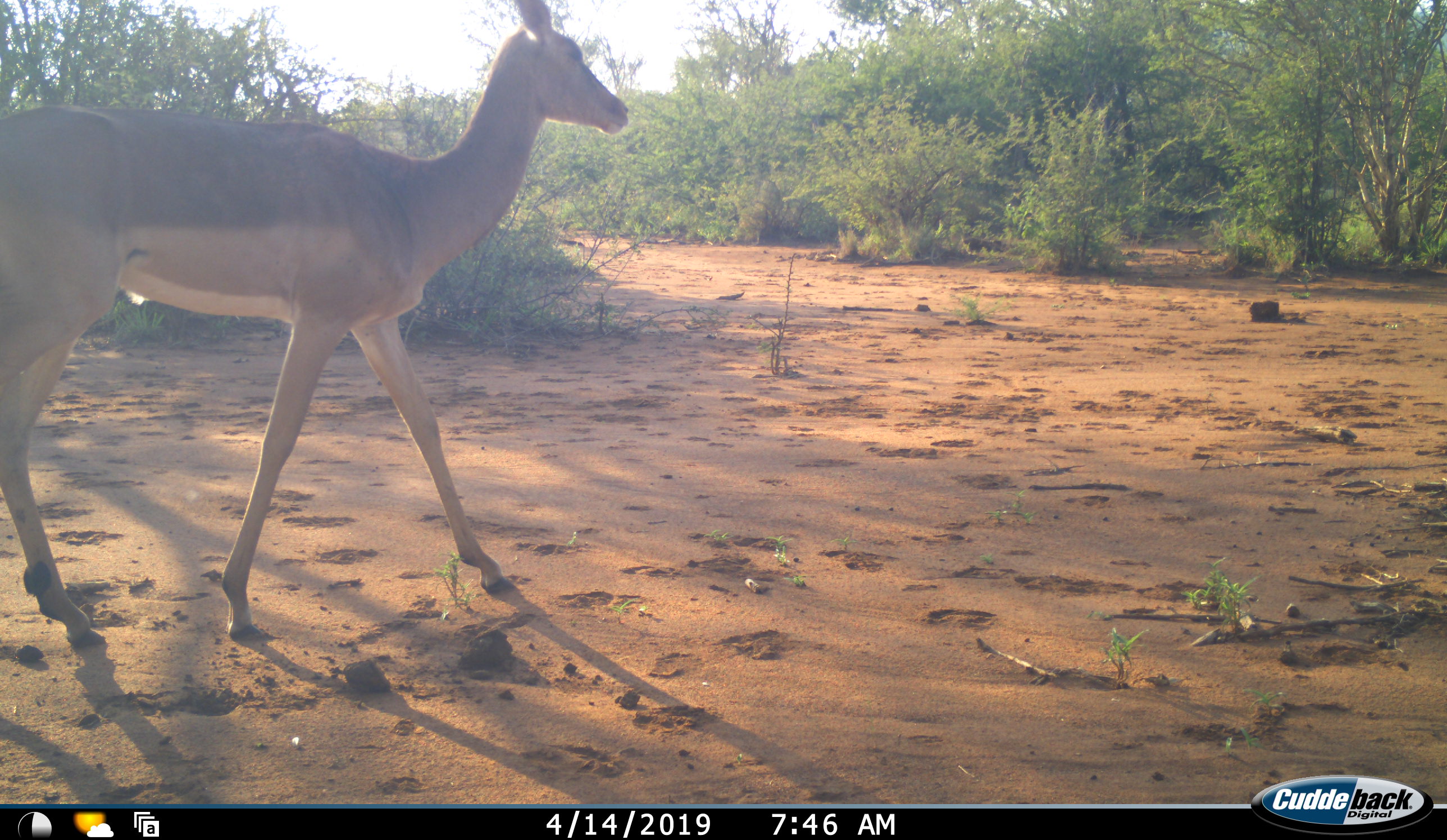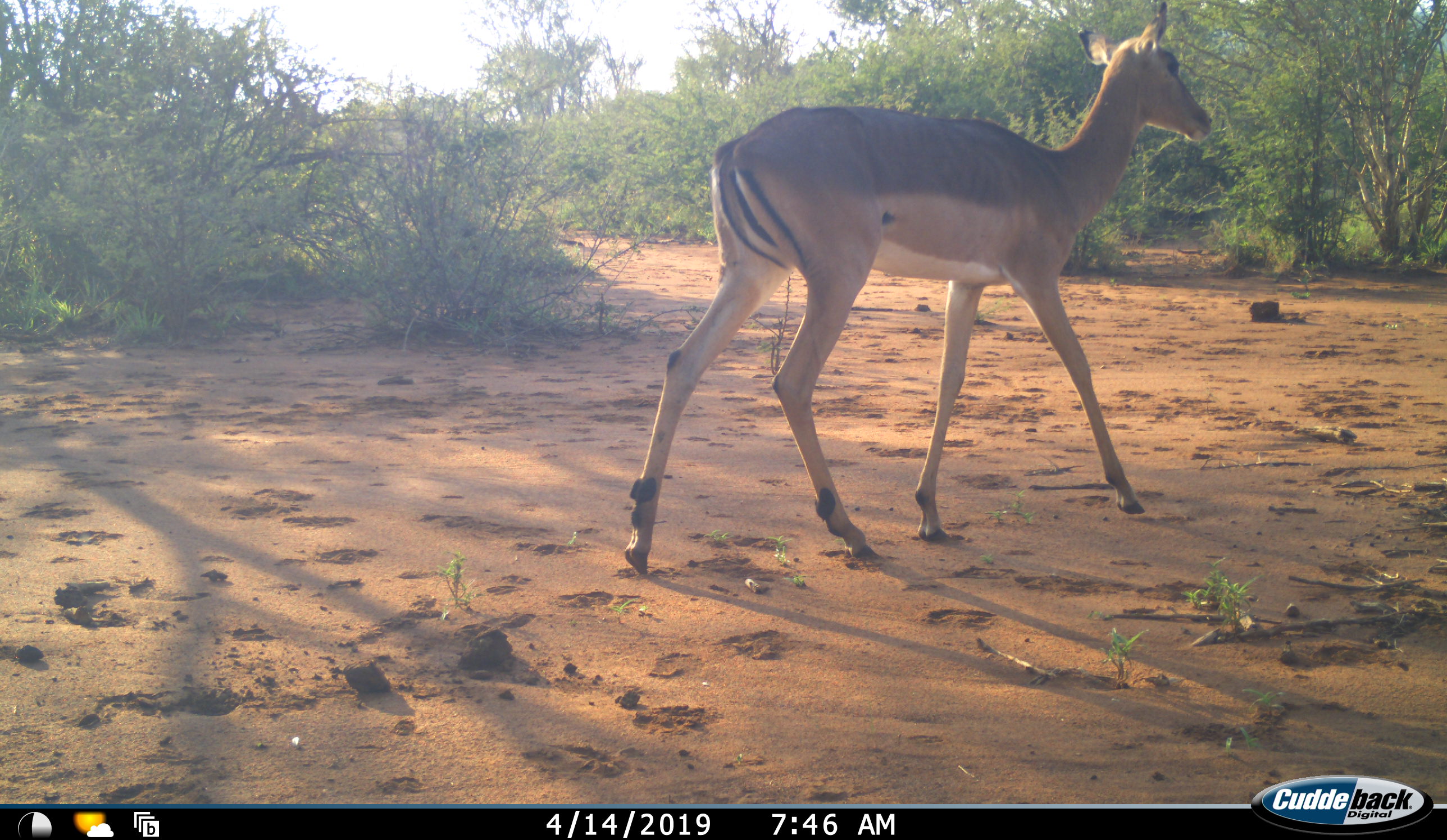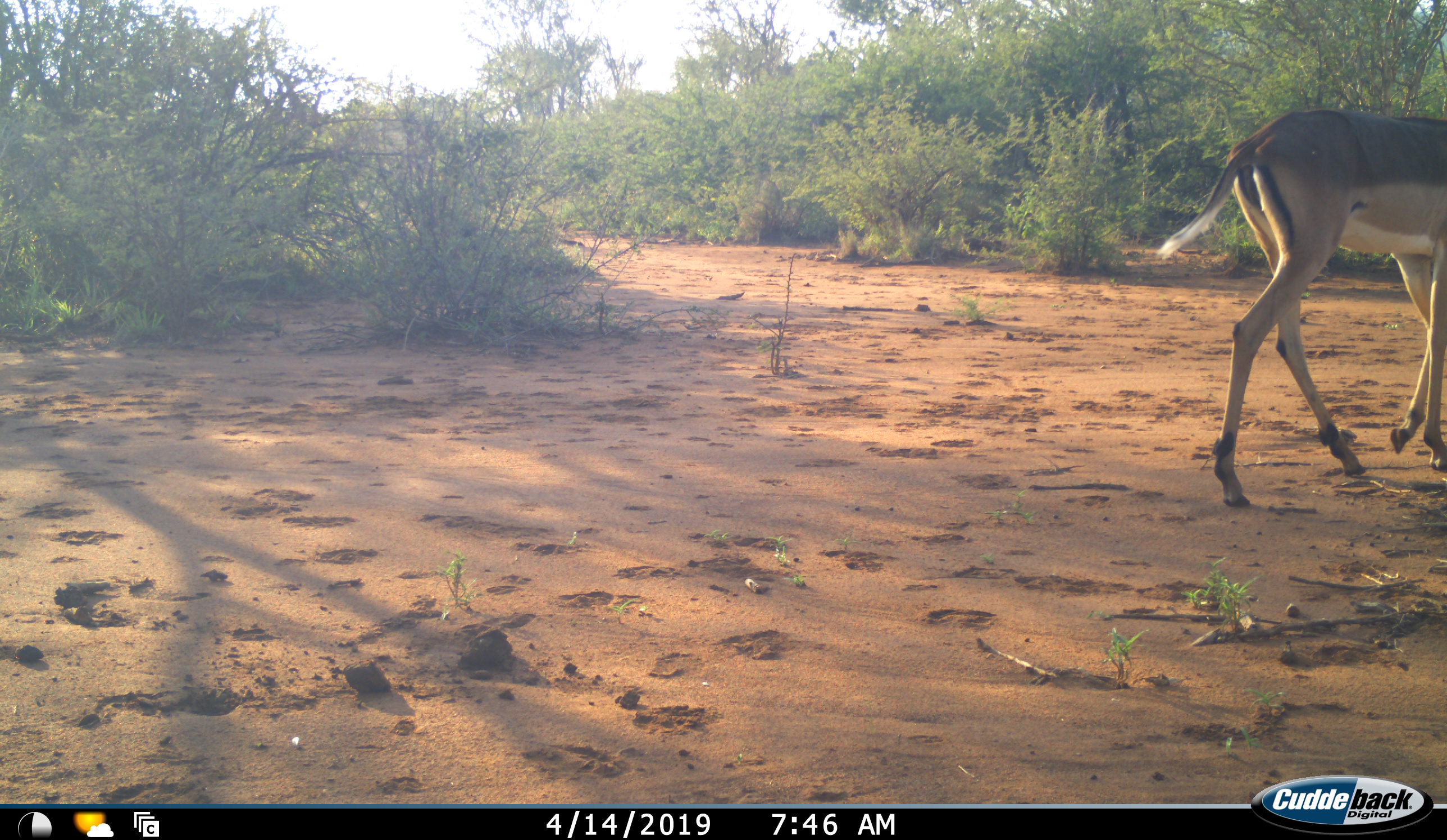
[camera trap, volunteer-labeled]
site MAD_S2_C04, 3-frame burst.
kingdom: Animalia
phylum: Chordata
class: Mammalia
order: Artiodactyla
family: Bovidae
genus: Aepyceros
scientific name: Aepyceros melampus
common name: impala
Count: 1.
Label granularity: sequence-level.